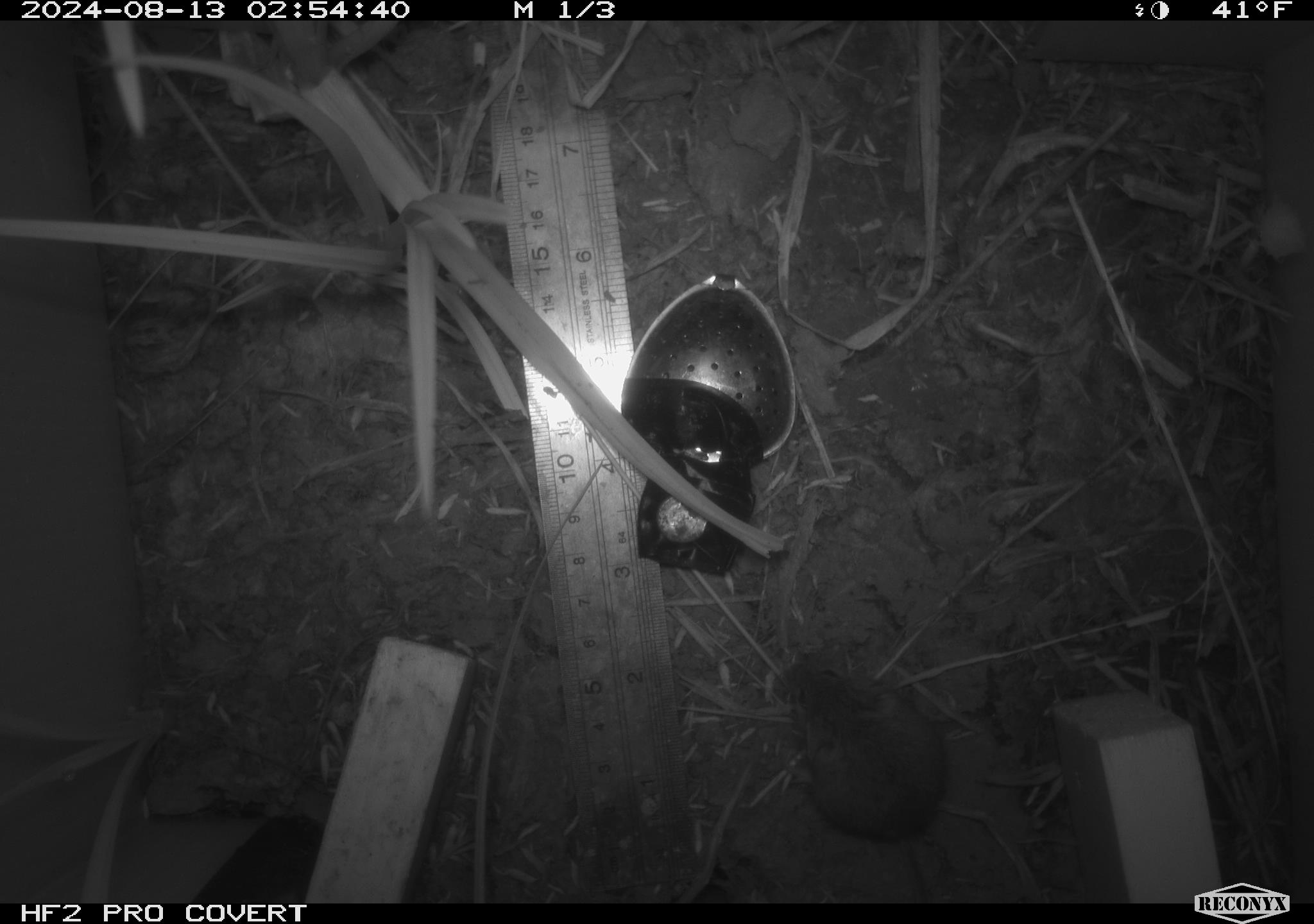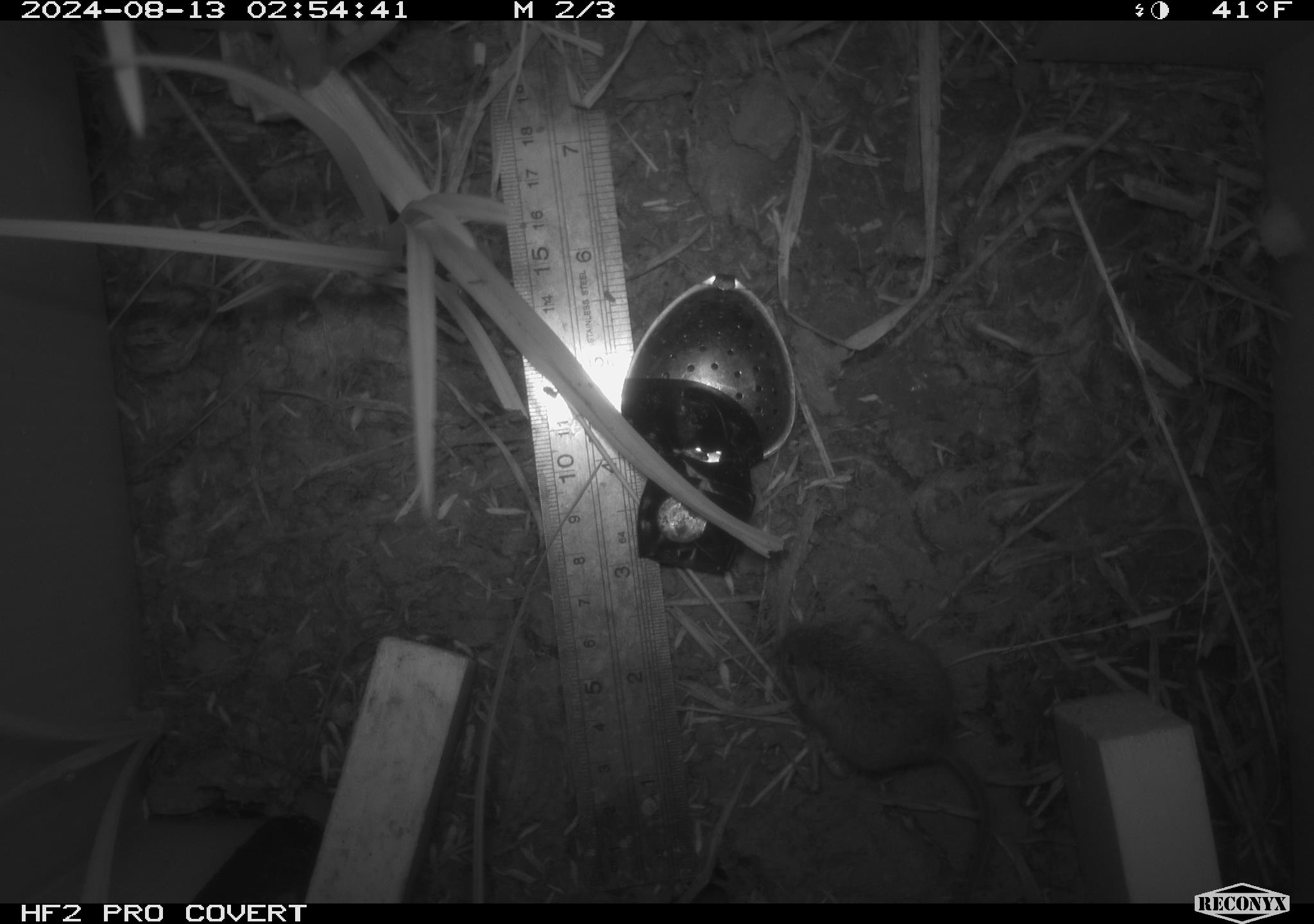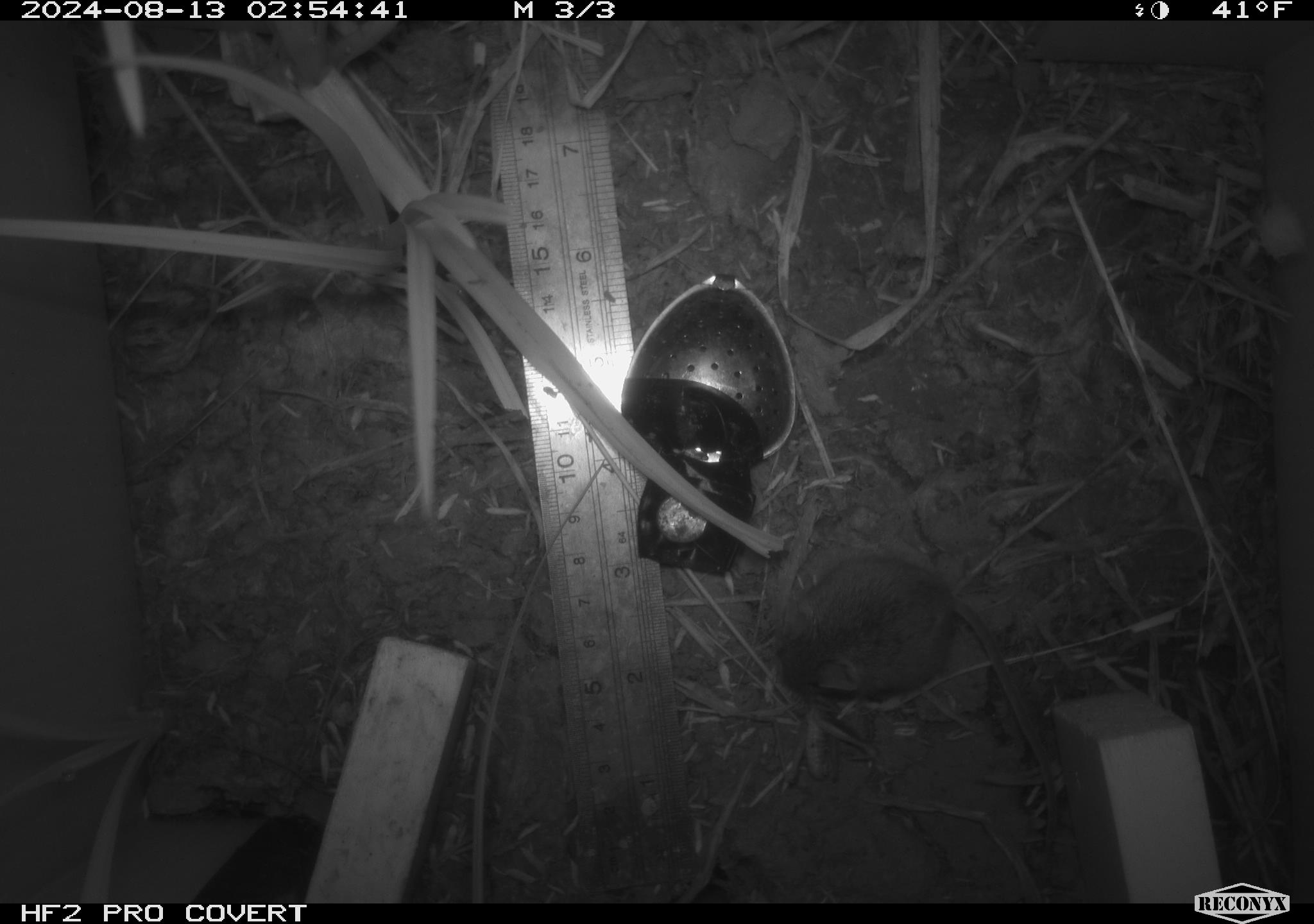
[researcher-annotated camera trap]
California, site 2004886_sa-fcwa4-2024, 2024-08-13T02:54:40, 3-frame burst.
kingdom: Animalia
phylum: Chordata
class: Mammalia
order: Rodentia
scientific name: Rodentia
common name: rodent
Rodent (Rodentia).